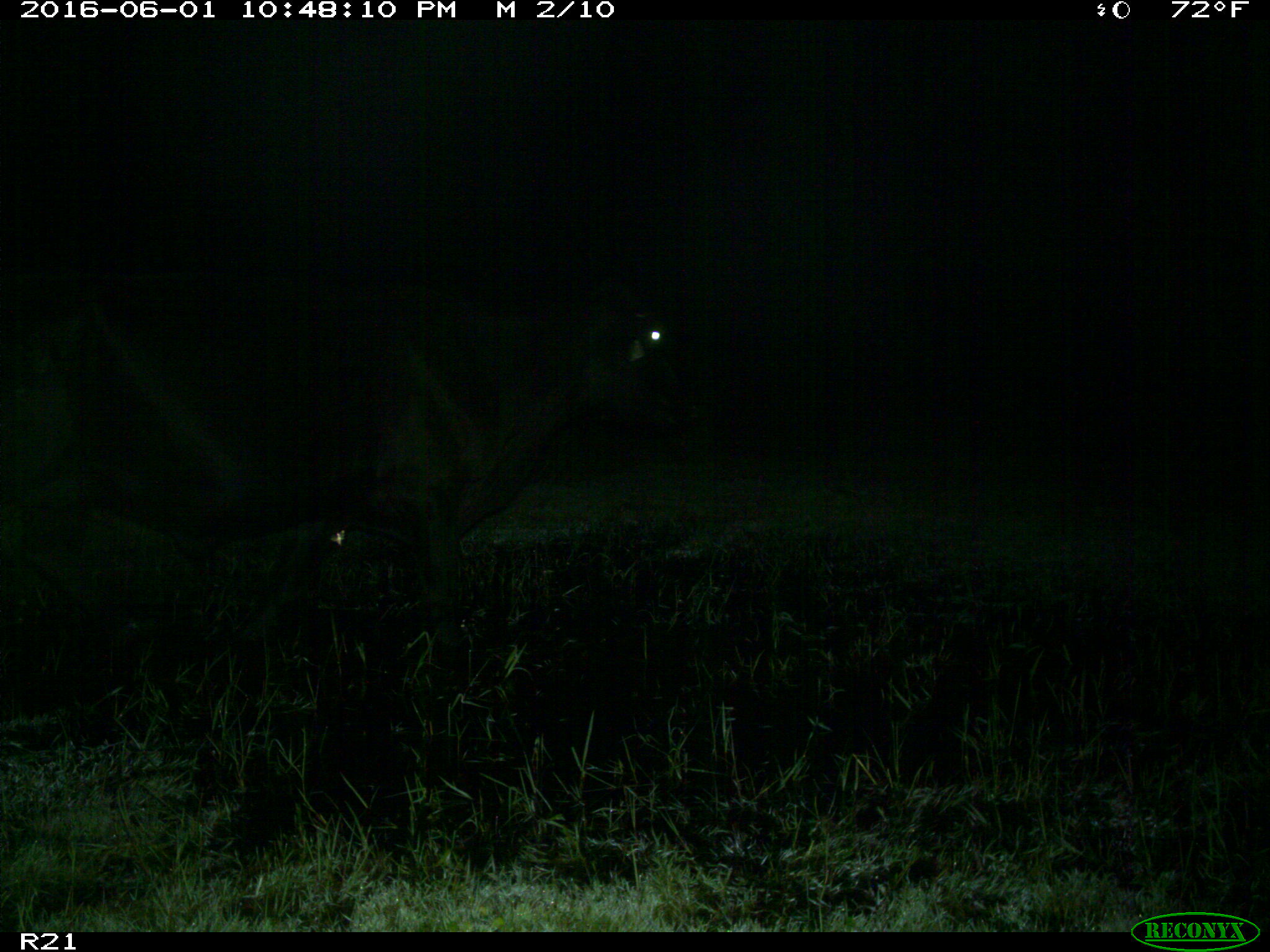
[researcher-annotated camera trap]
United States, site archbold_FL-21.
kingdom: Animalia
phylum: Chordata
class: Mammalia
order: Artiodactyla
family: Bovidae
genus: Bos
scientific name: Bos taurus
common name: domestic cow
Bos taurus (domestic cow).